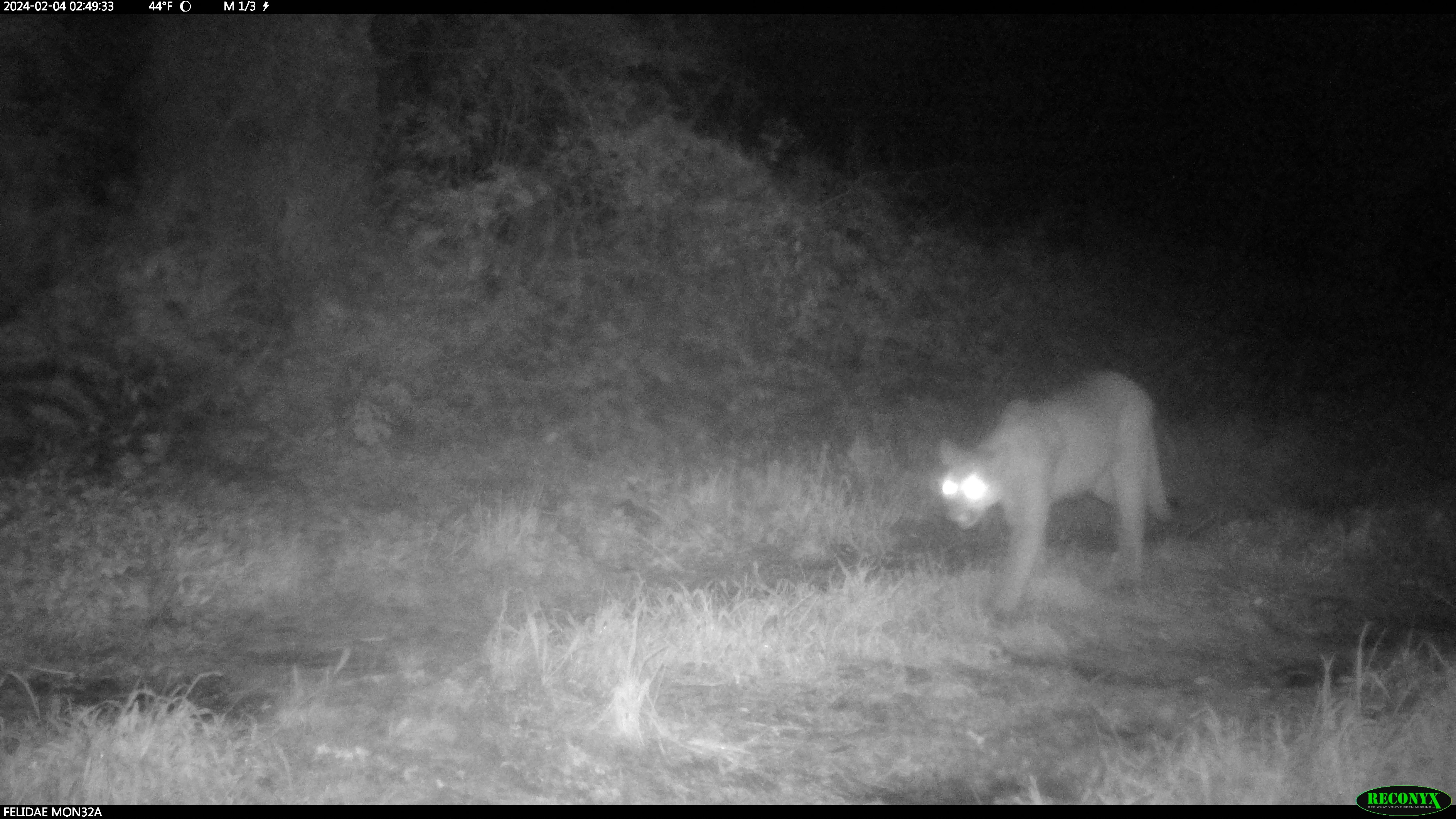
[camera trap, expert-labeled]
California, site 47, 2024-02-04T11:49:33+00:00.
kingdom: Animalia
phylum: Chordata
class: Mammalia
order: Carnivora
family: Felidae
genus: Puma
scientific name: Puma concolor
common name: puma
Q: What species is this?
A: Puma (Puma concolor).